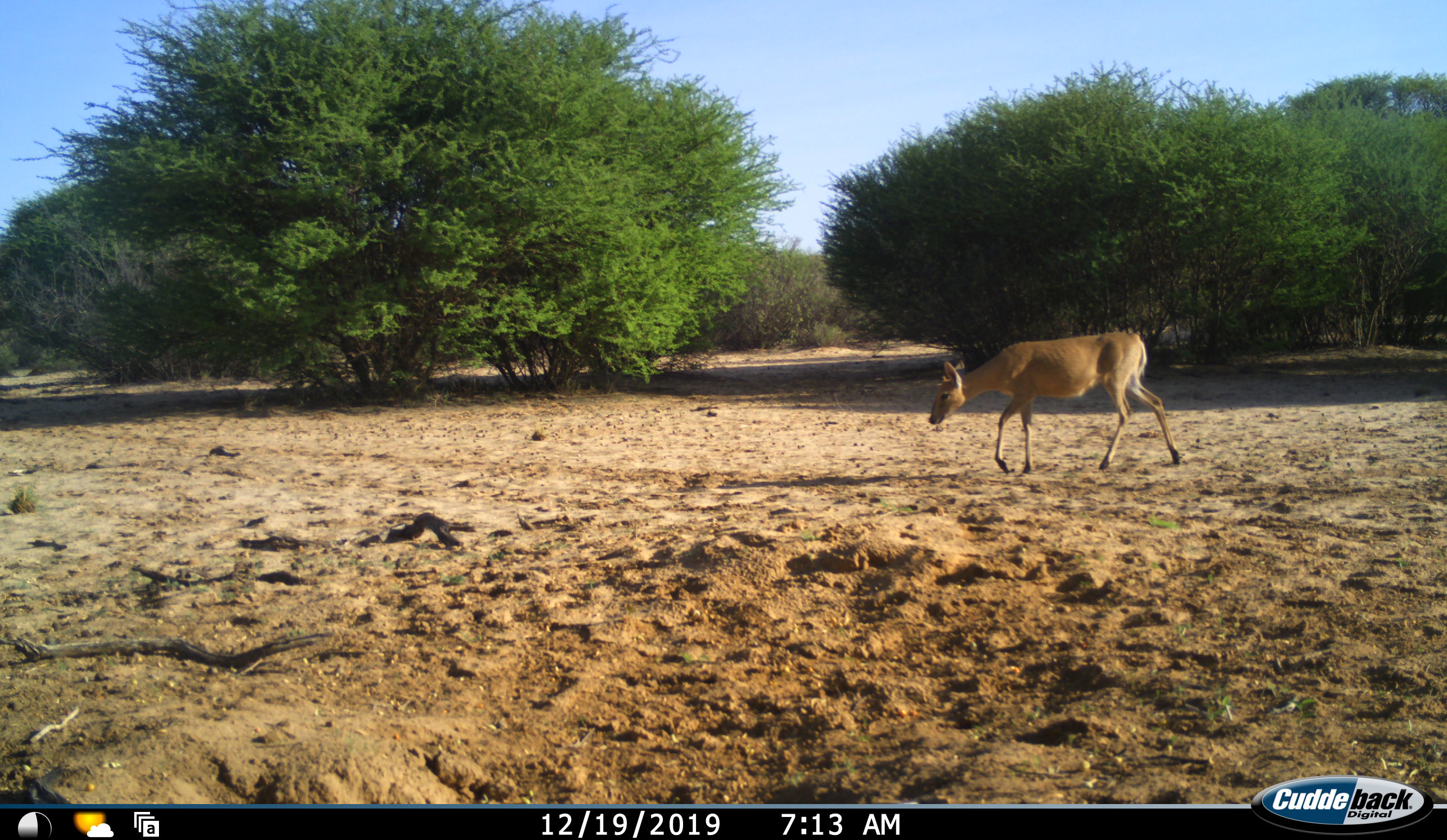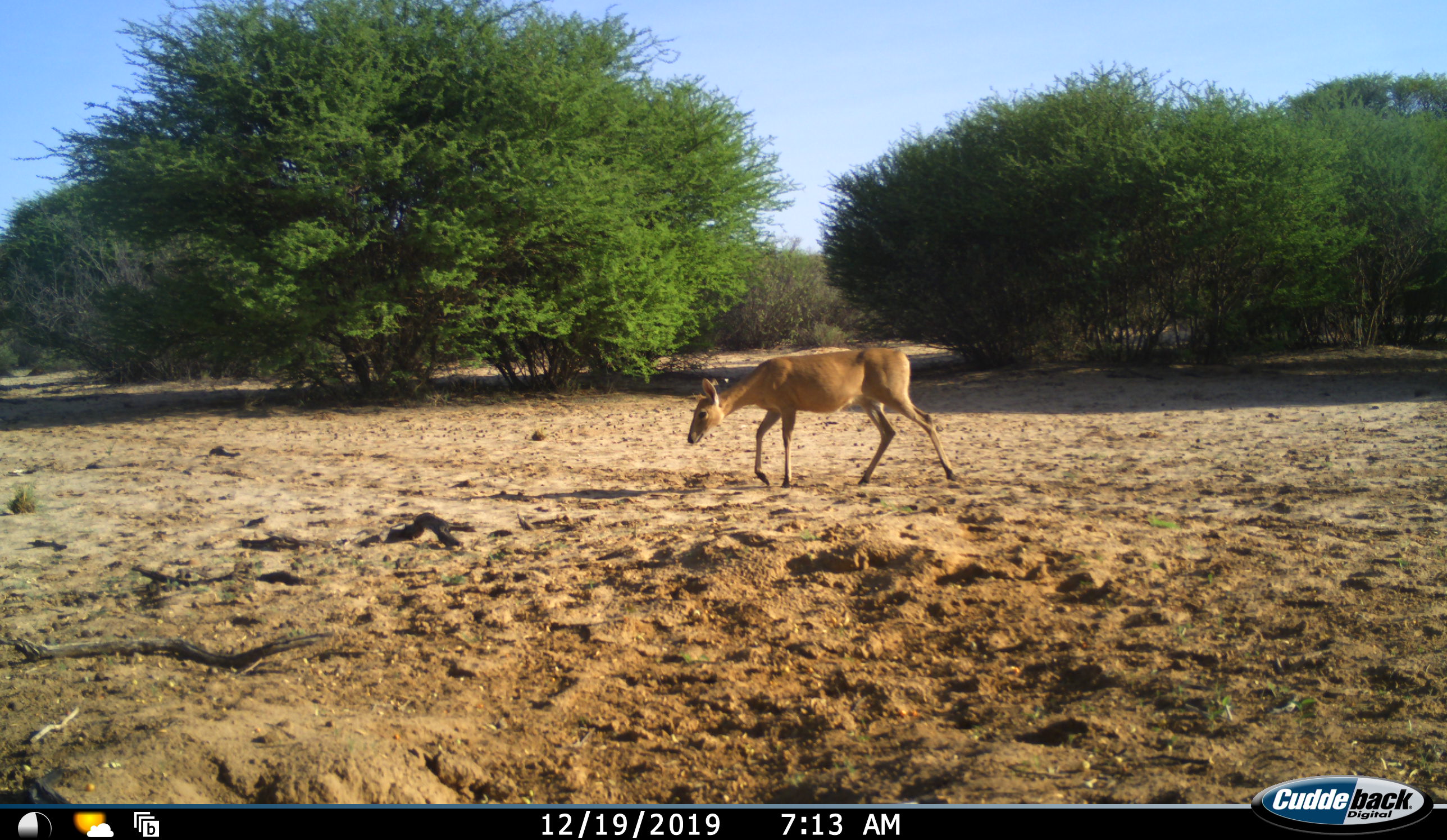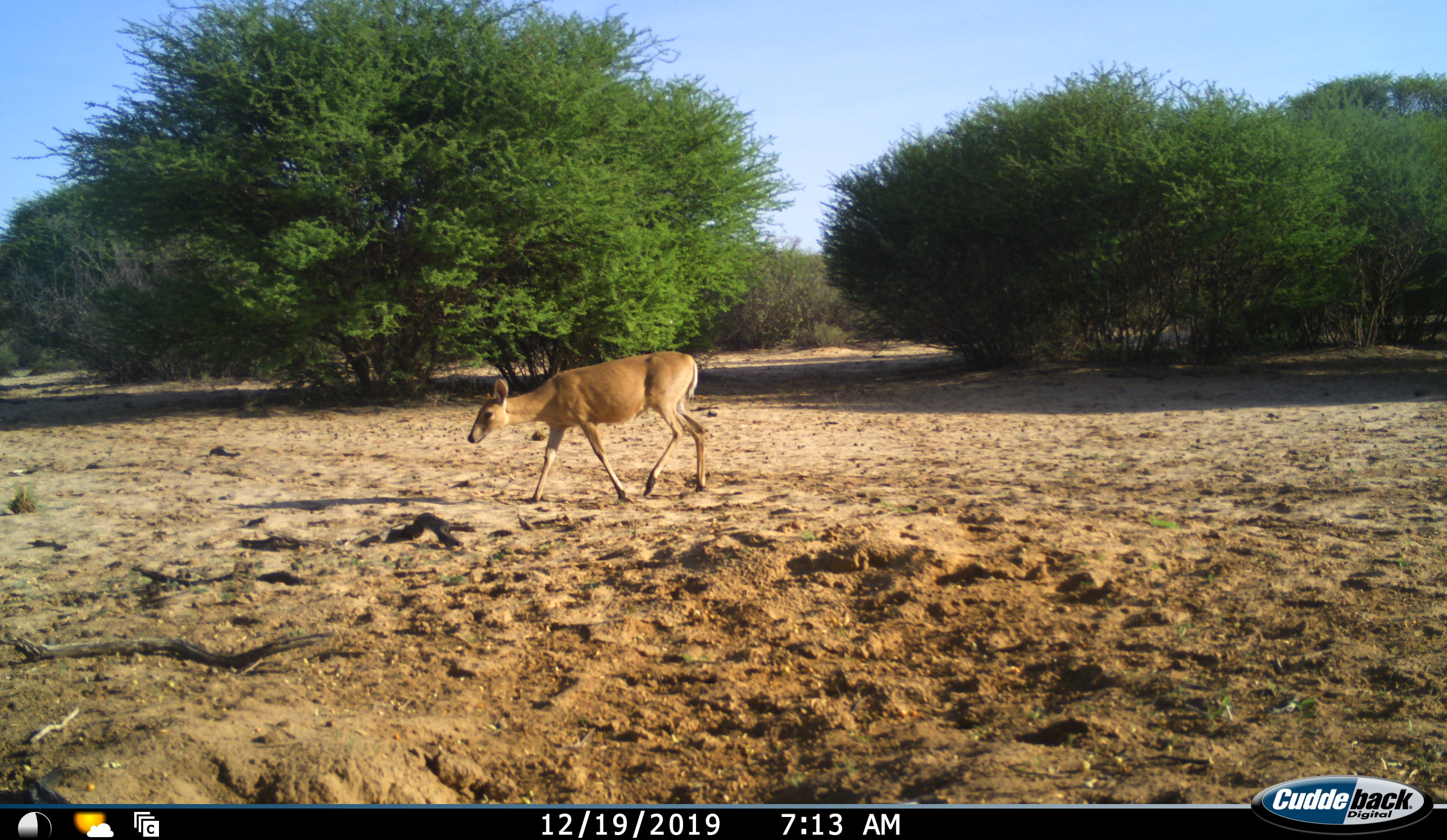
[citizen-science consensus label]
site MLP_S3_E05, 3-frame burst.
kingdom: Animalia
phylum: Chordata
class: Mammalia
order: Artiodactyla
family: Bovidae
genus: Aepyceros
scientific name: Aepyceros melampus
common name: impala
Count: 1.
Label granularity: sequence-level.